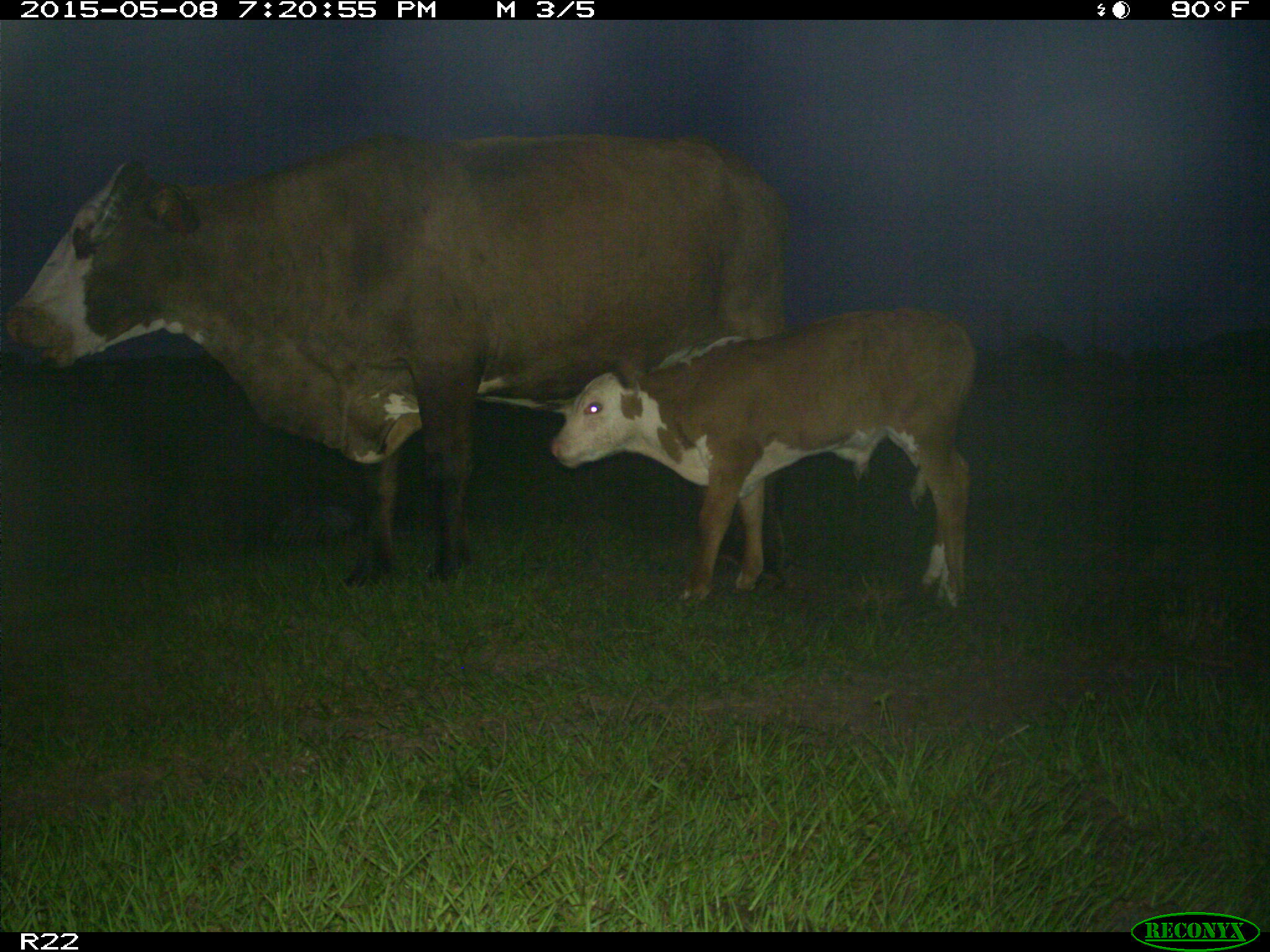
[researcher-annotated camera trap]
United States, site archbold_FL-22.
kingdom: Animalia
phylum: Chordata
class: Mammalia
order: Artiodactyla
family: Bovidae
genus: Bos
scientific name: Bos taurus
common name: domestic cow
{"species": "Bos taurus (domestic cow)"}